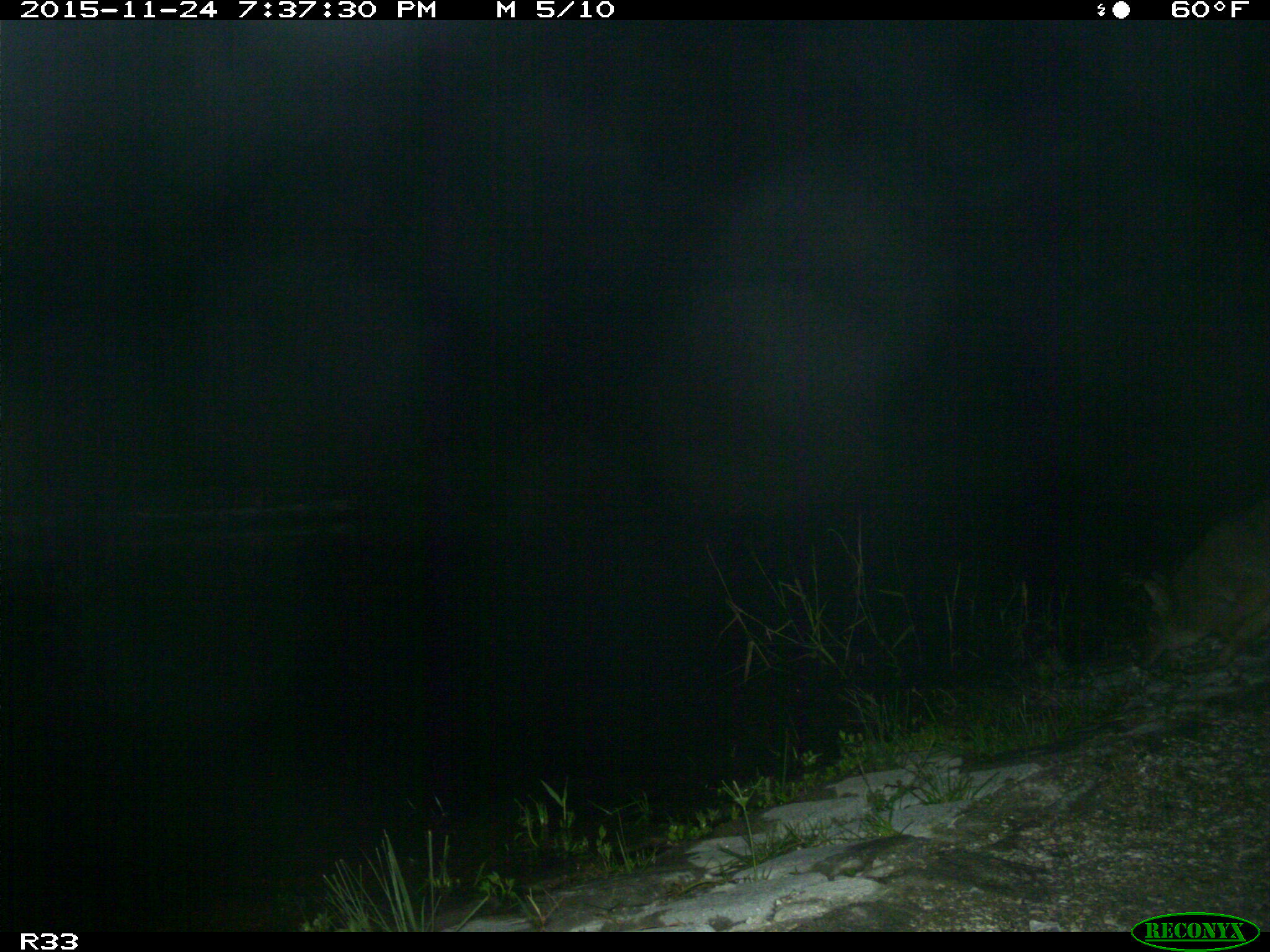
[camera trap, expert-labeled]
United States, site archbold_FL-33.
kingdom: Animalia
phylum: Chordata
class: Mammalia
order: Carnivora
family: Canidae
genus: Canis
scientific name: Canis latrans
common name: coyote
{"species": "Canis latrans (coyote)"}